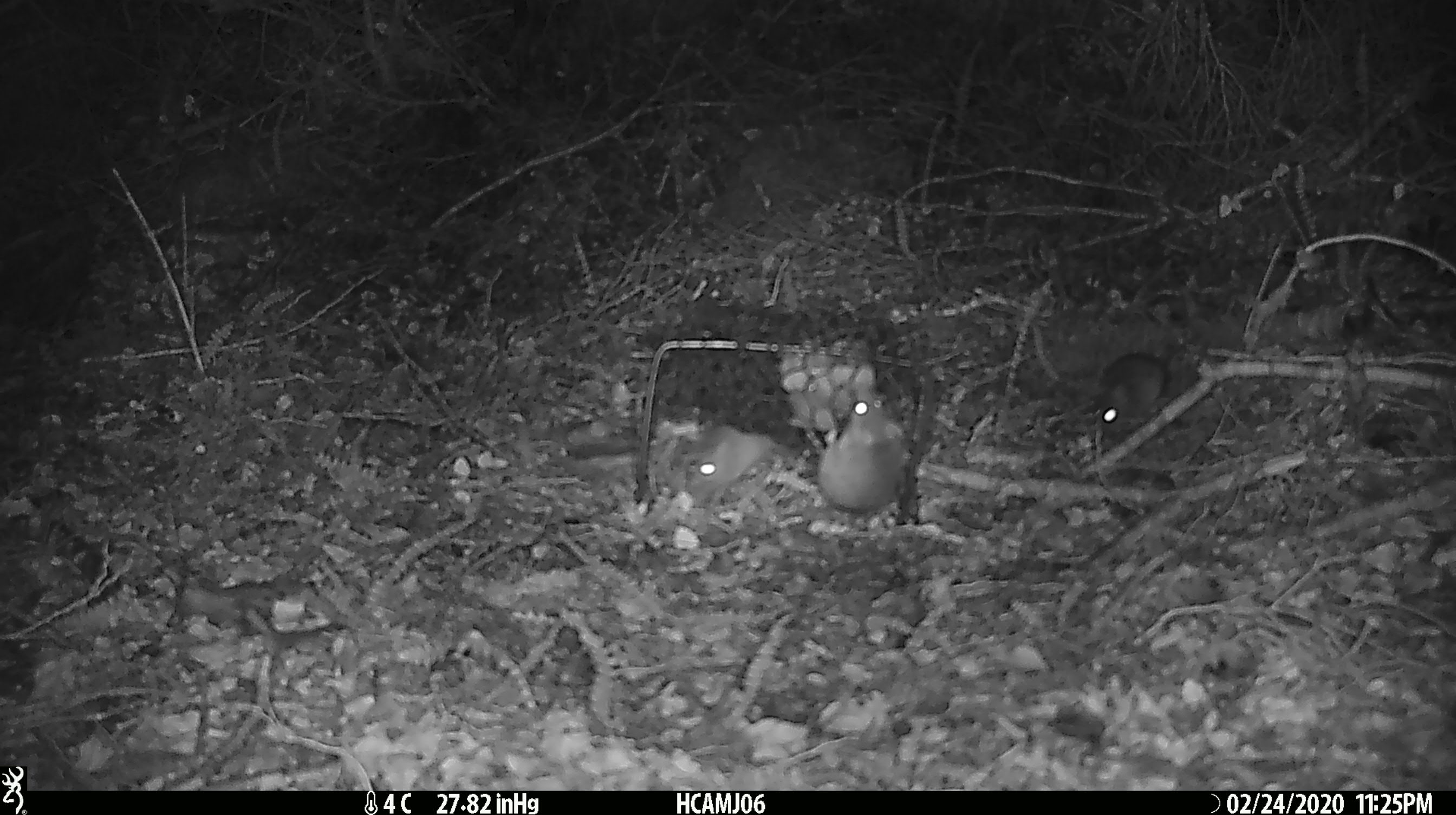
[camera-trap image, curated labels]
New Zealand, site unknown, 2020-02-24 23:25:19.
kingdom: Animalia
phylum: Chordata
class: Mammalia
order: Rodentia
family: Muridae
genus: Mus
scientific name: Mus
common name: mouse